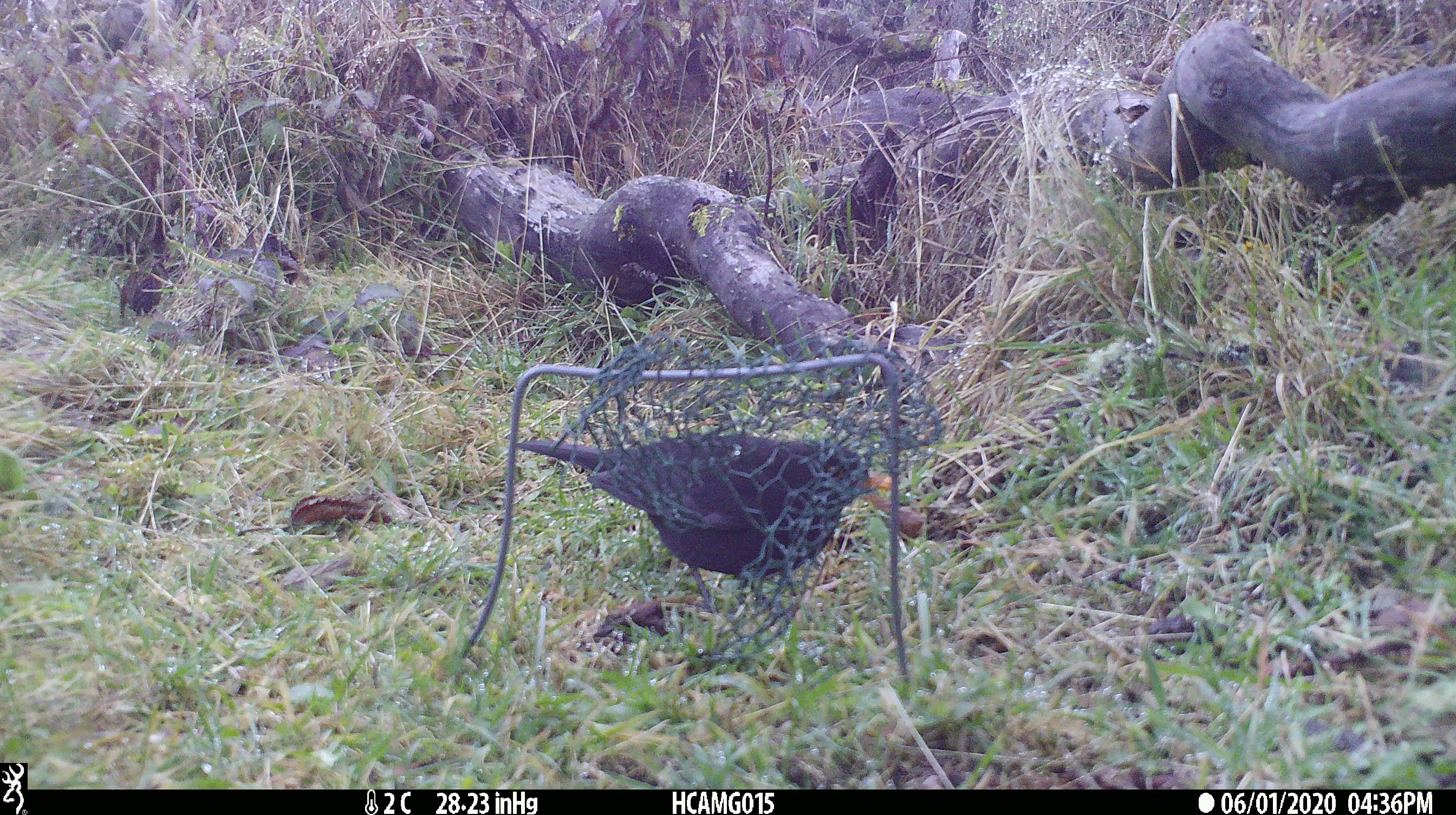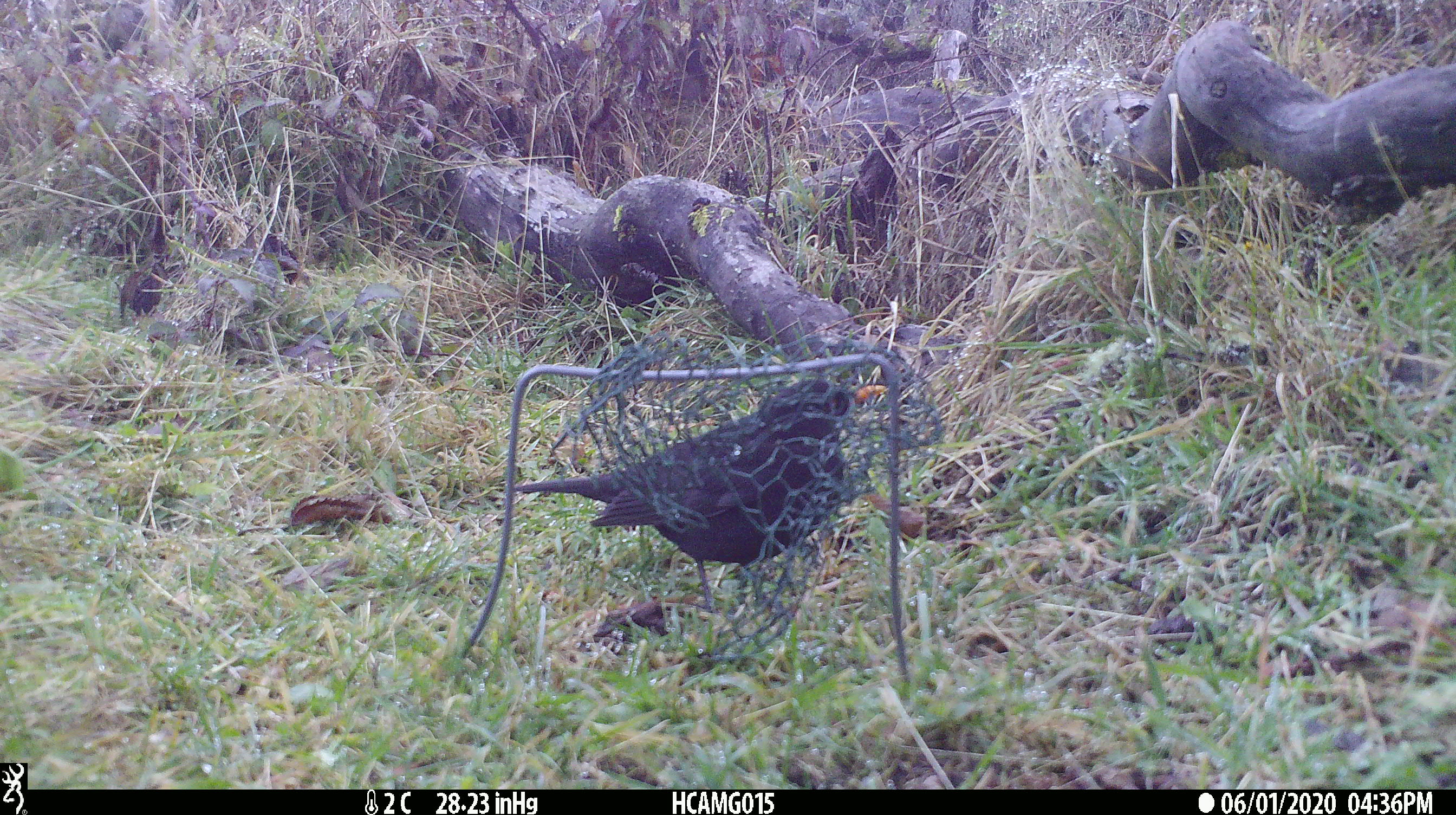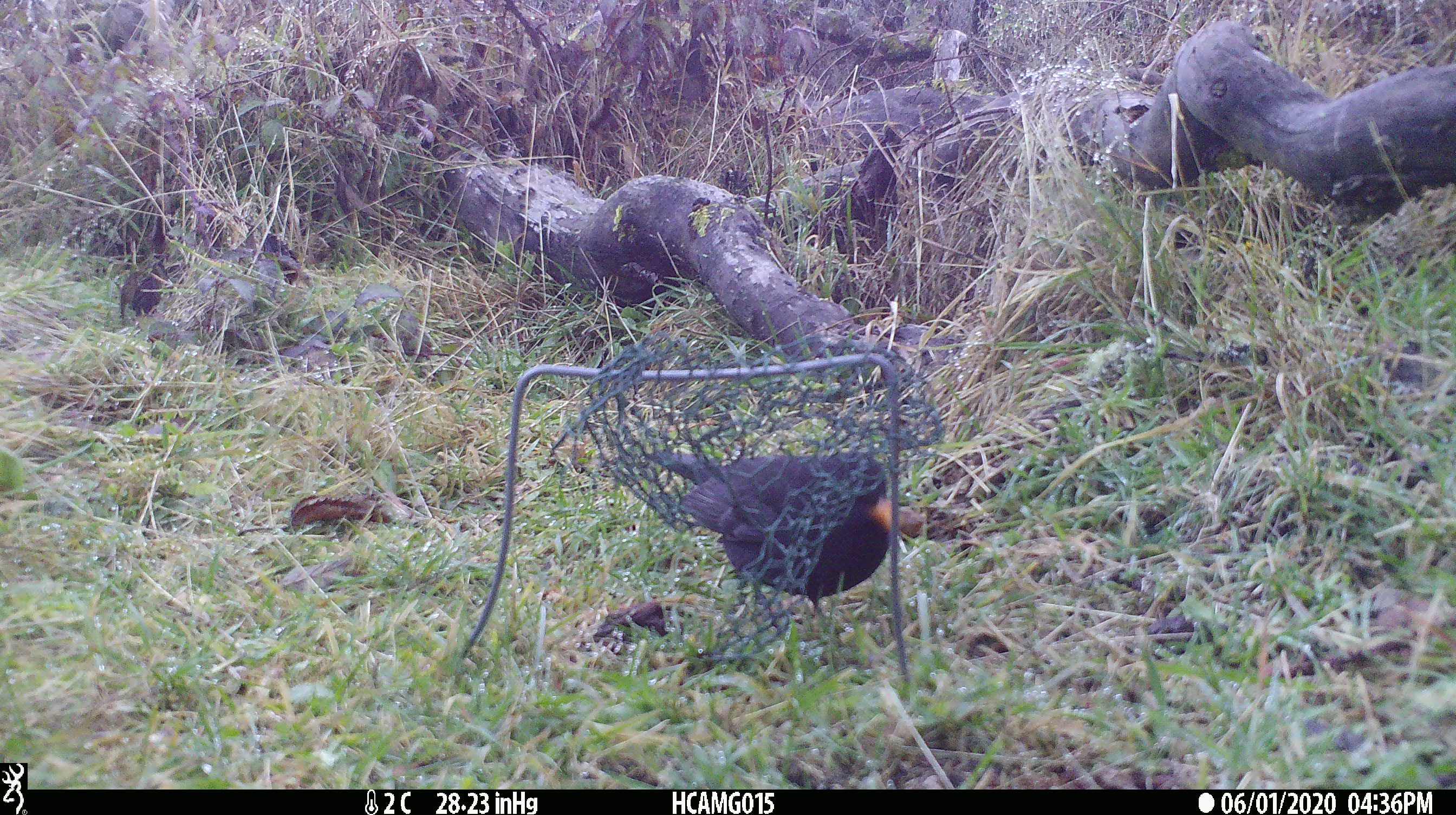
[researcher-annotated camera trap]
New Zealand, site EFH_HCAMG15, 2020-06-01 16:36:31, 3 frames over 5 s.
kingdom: Animalia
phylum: Chordata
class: Aves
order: Passeriformes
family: Turdidae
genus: Turdus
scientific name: Turdus merula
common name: eurasian blackbird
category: blackbird